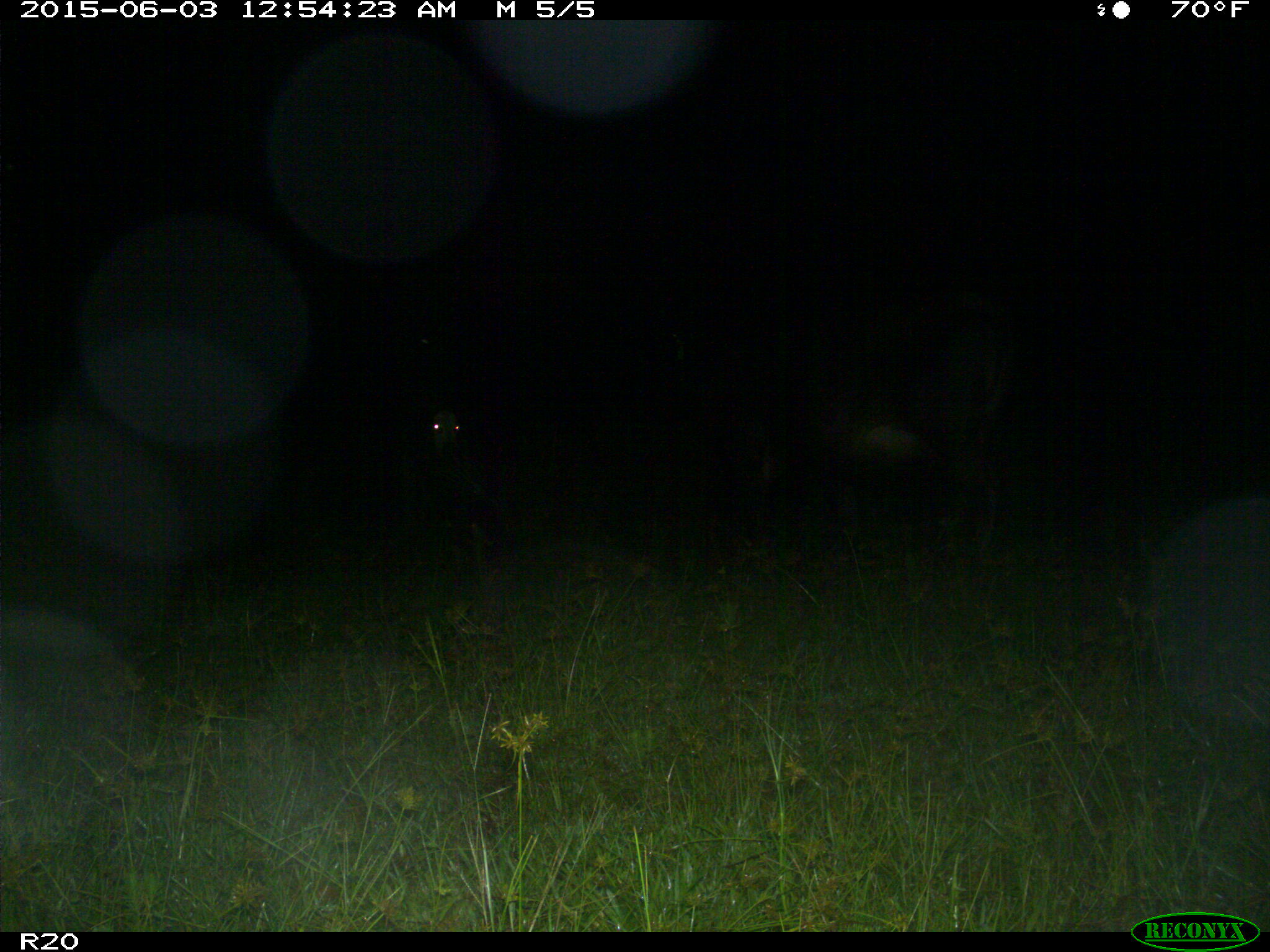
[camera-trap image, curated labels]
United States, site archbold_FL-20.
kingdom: Animalia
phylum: Chordata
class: Mammalia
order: Artiodactyla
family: Bovidae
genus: Bos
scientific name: Bos taurus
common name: domestic cow